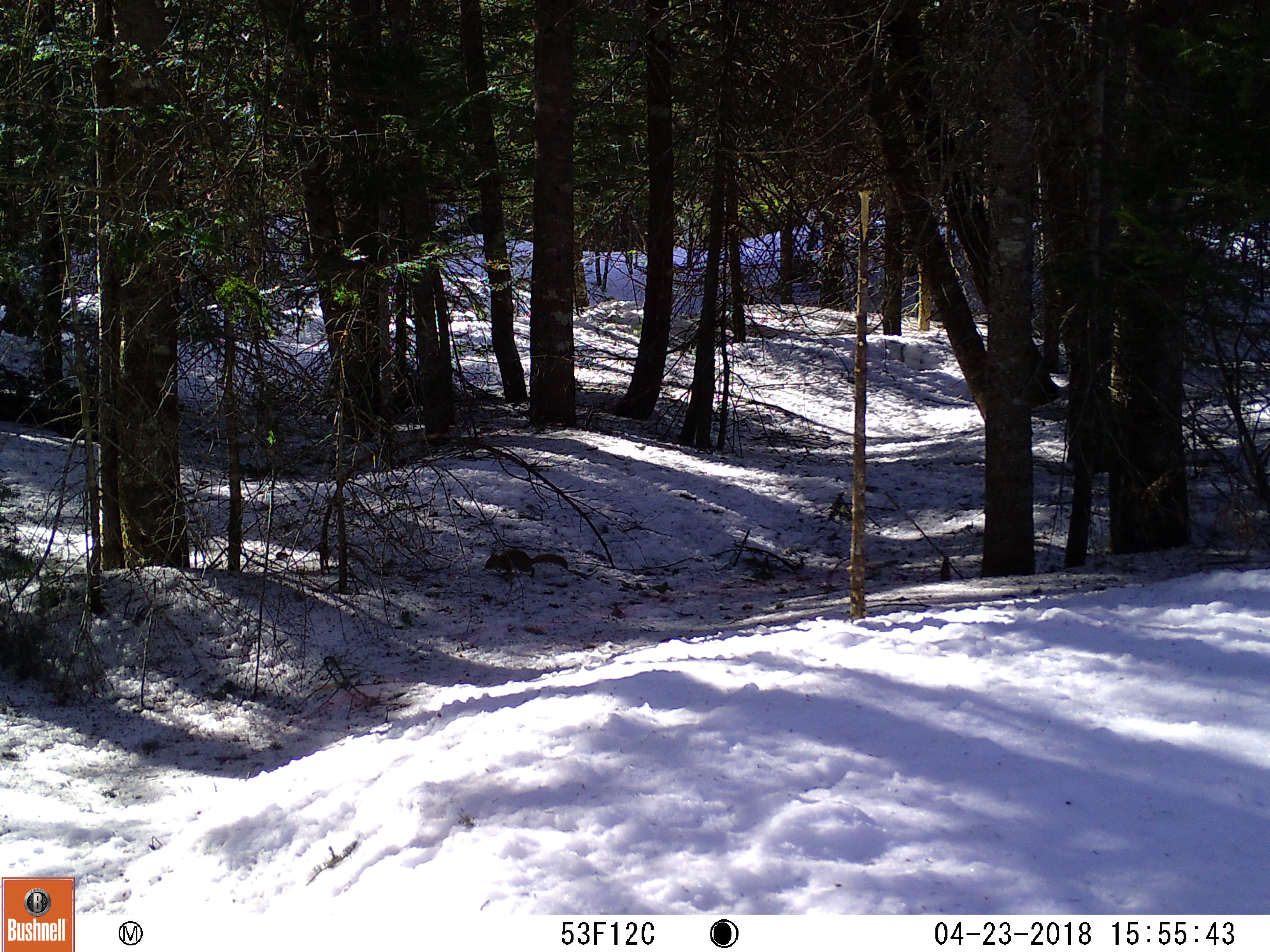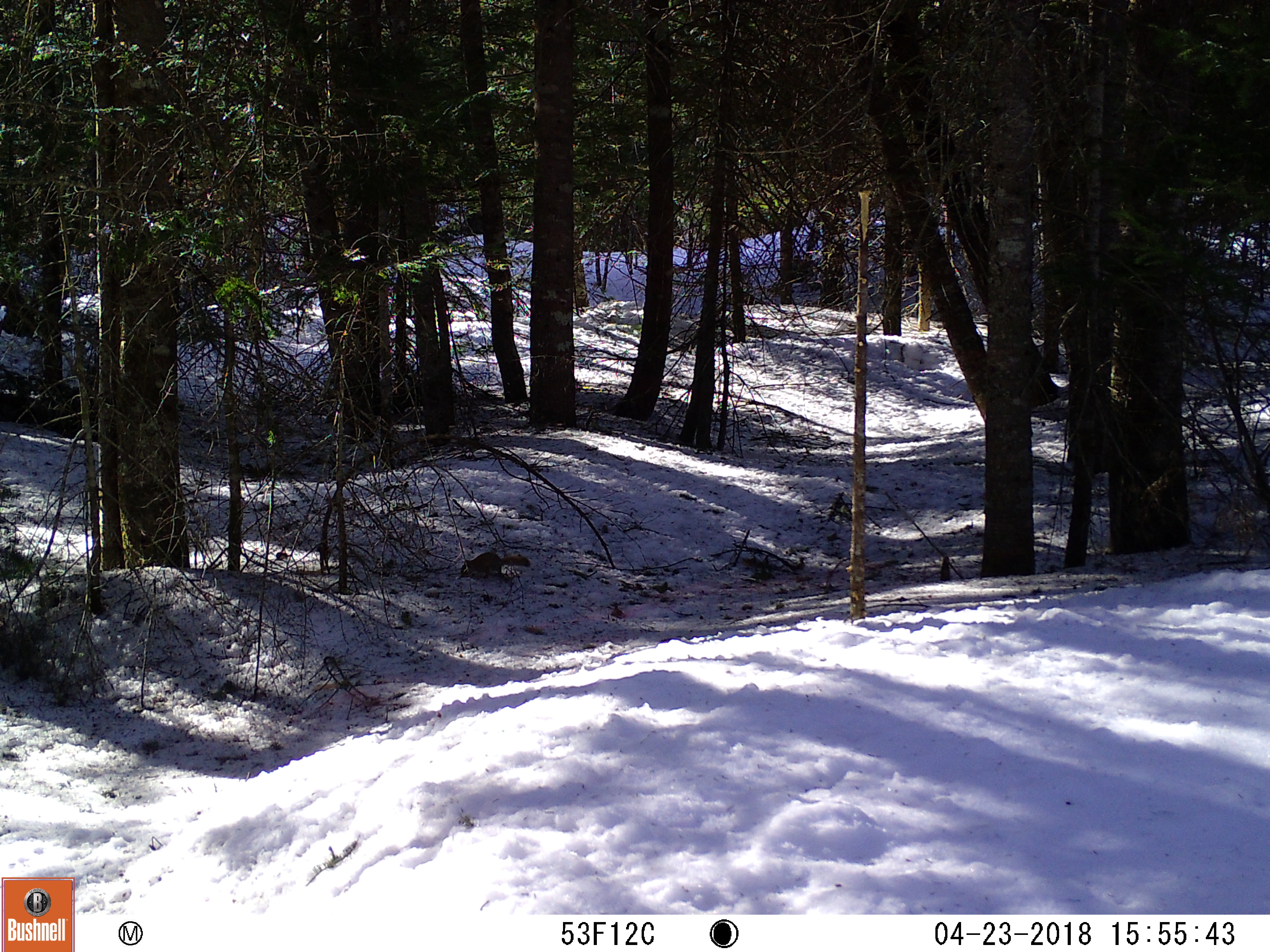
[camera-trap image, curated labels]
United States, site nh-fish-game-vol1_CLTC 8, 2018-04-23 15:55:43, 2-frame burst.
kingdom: Animalia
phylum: Chordata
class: Mammalia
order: Rodentia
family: Sciuridae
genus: Tamiasciurus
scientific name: Tamiasciurus hudsonicus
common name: red squirrel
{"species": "red squirrel (Tamiasciurus hudsonicus)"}